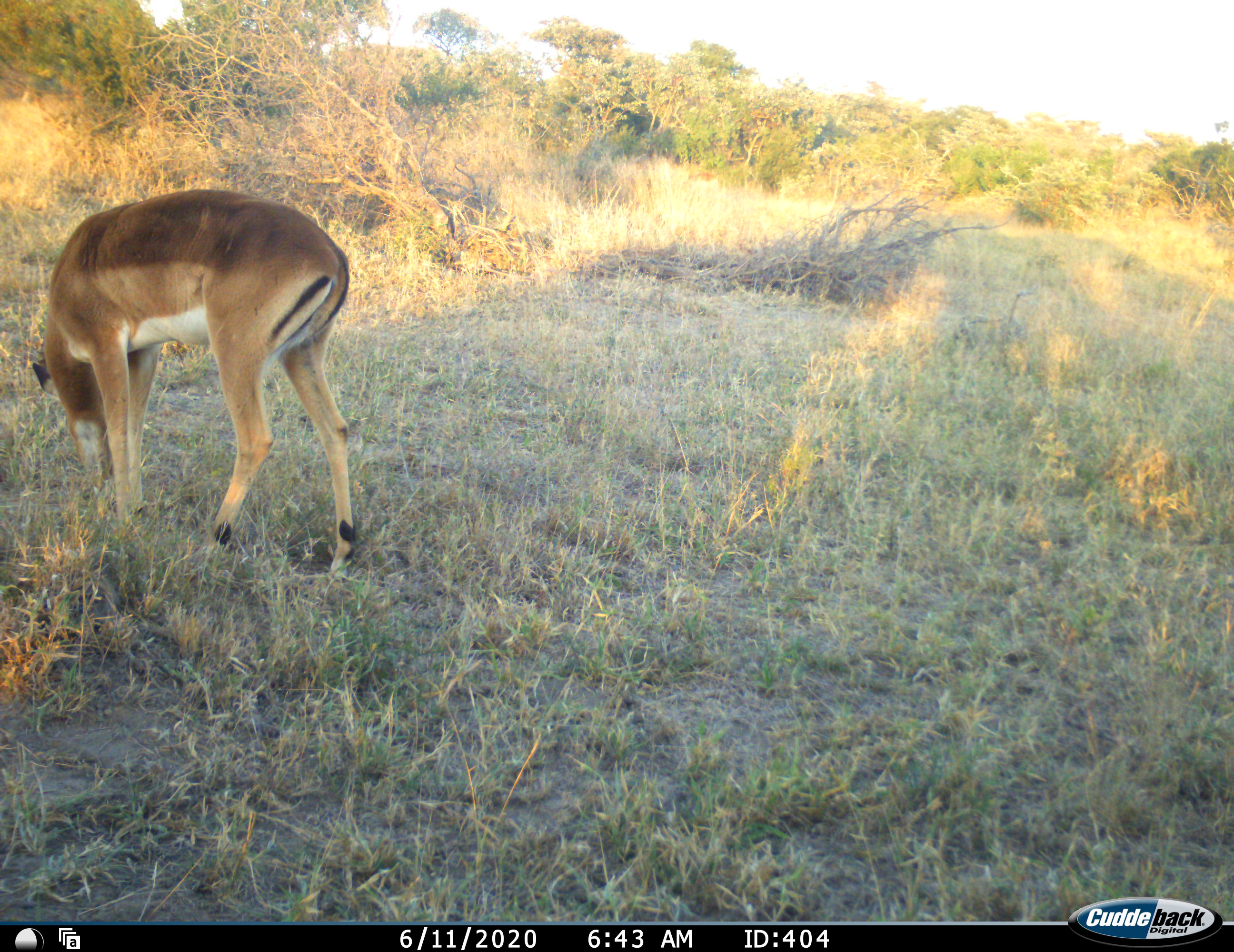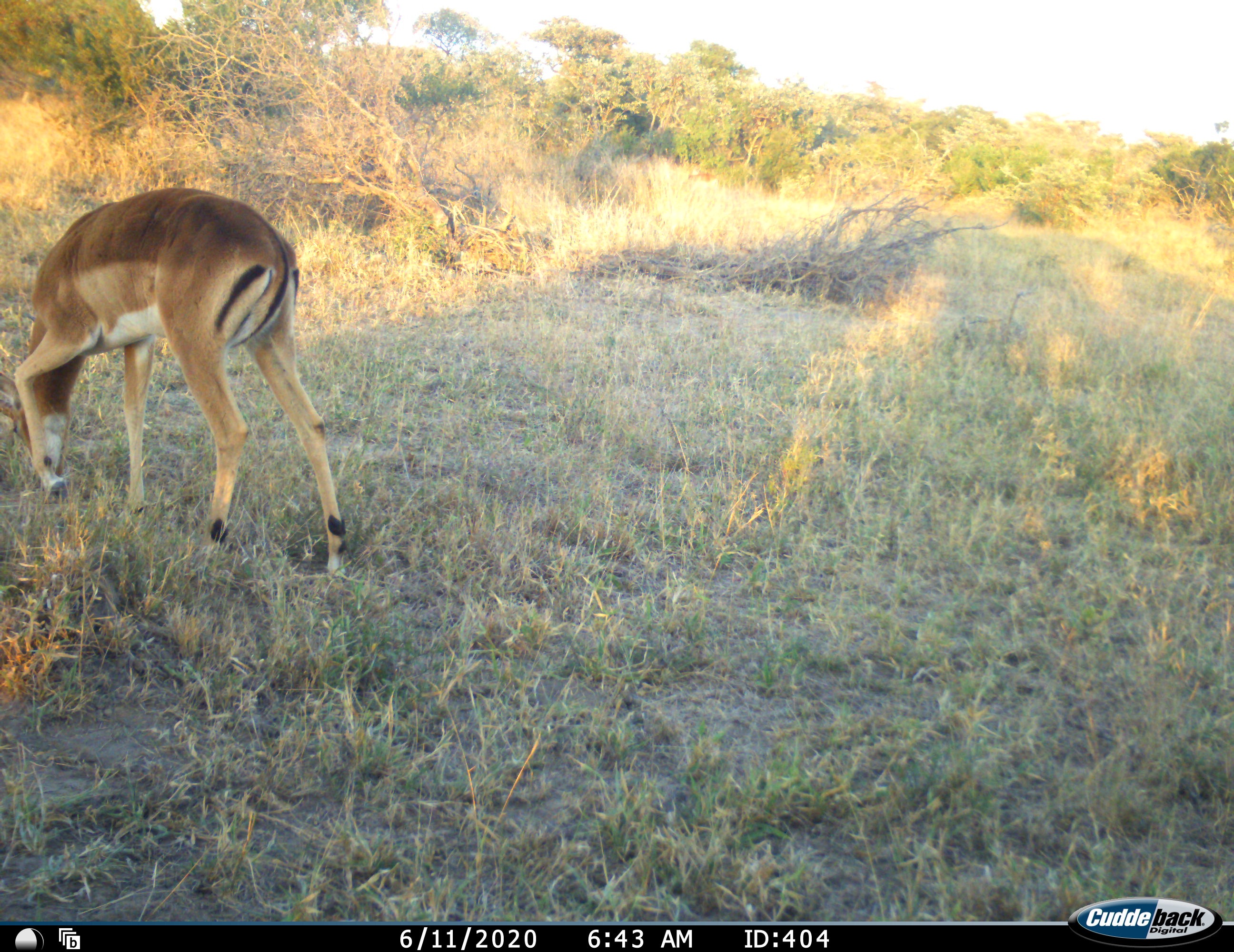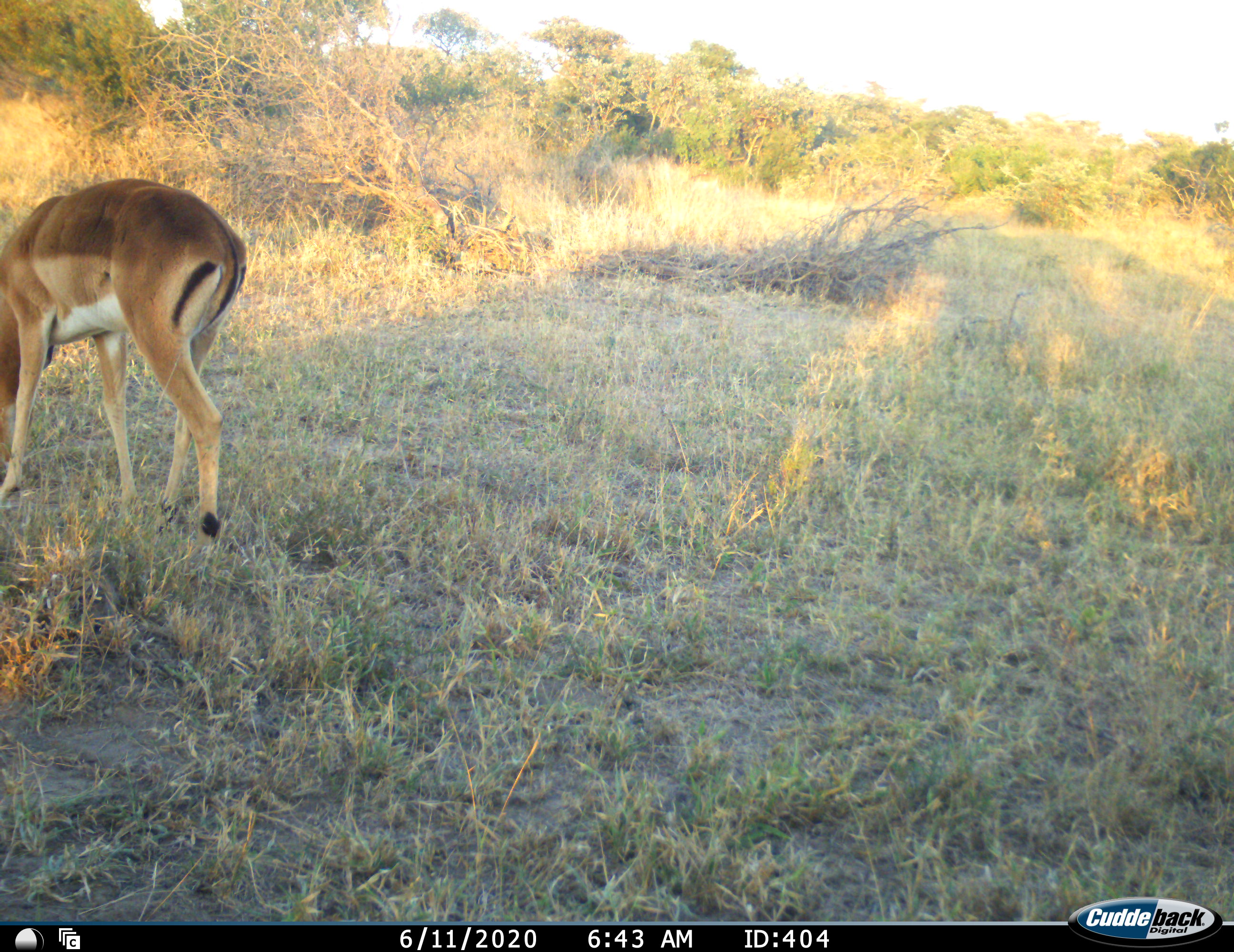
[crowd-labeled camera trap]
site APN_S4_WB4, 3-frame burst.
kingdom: Animalia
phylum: Chordata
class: Mammalia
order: Artiodactyla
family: Bovidae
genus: Aepyceros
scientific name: Aepyceros melampus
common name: impala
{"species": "impala (Aepyceros melampus)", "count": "1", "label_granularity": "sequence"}